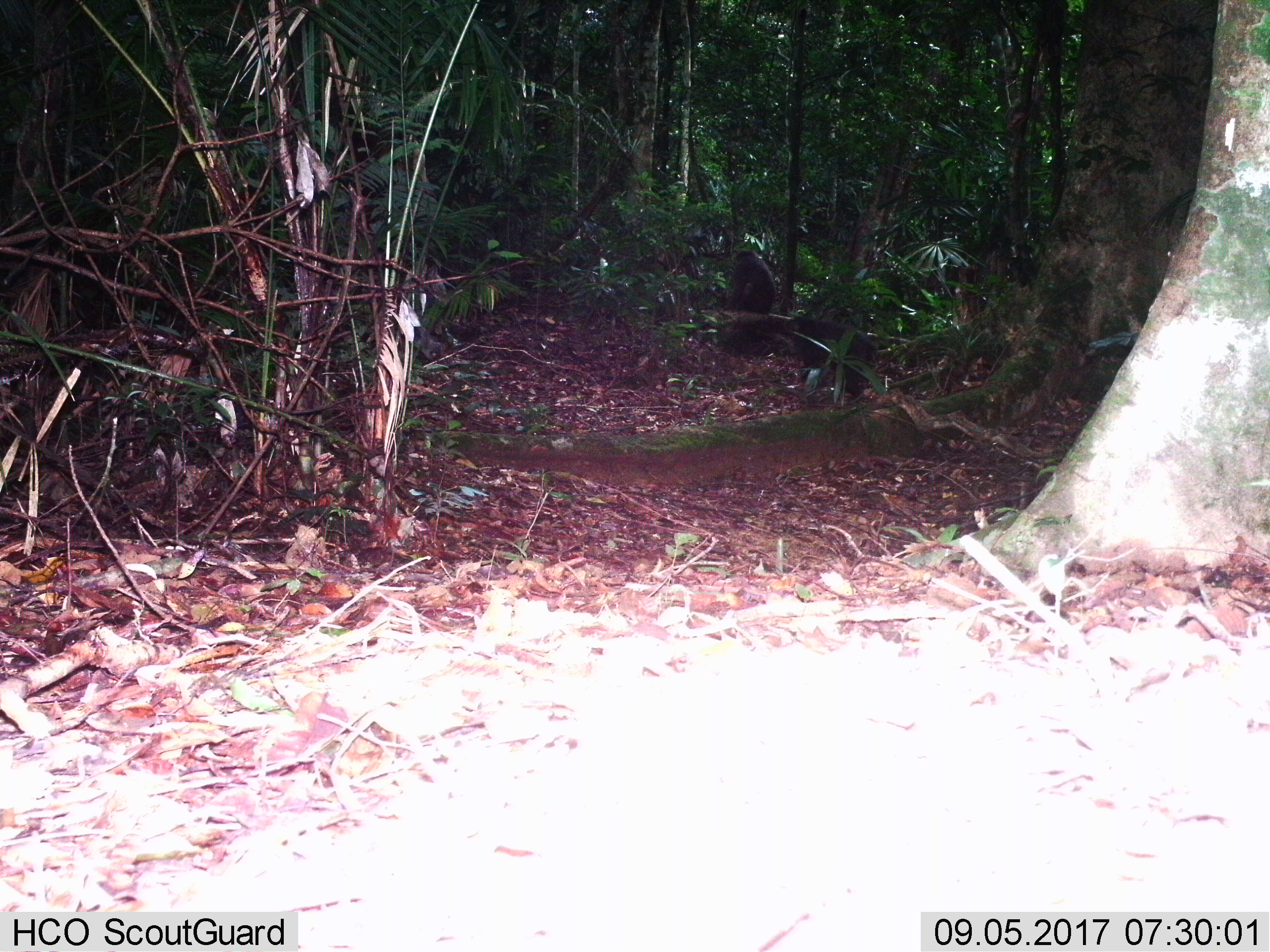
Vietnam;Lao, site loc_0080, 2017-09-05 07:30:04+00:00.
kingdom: Animalia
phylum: Chordata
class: Mammalia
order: Primates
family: Cercopithecidae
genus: Macaca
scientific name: Macaca arctoides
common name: stump-tailed macaque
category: stump tailed macaque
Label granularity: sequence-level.